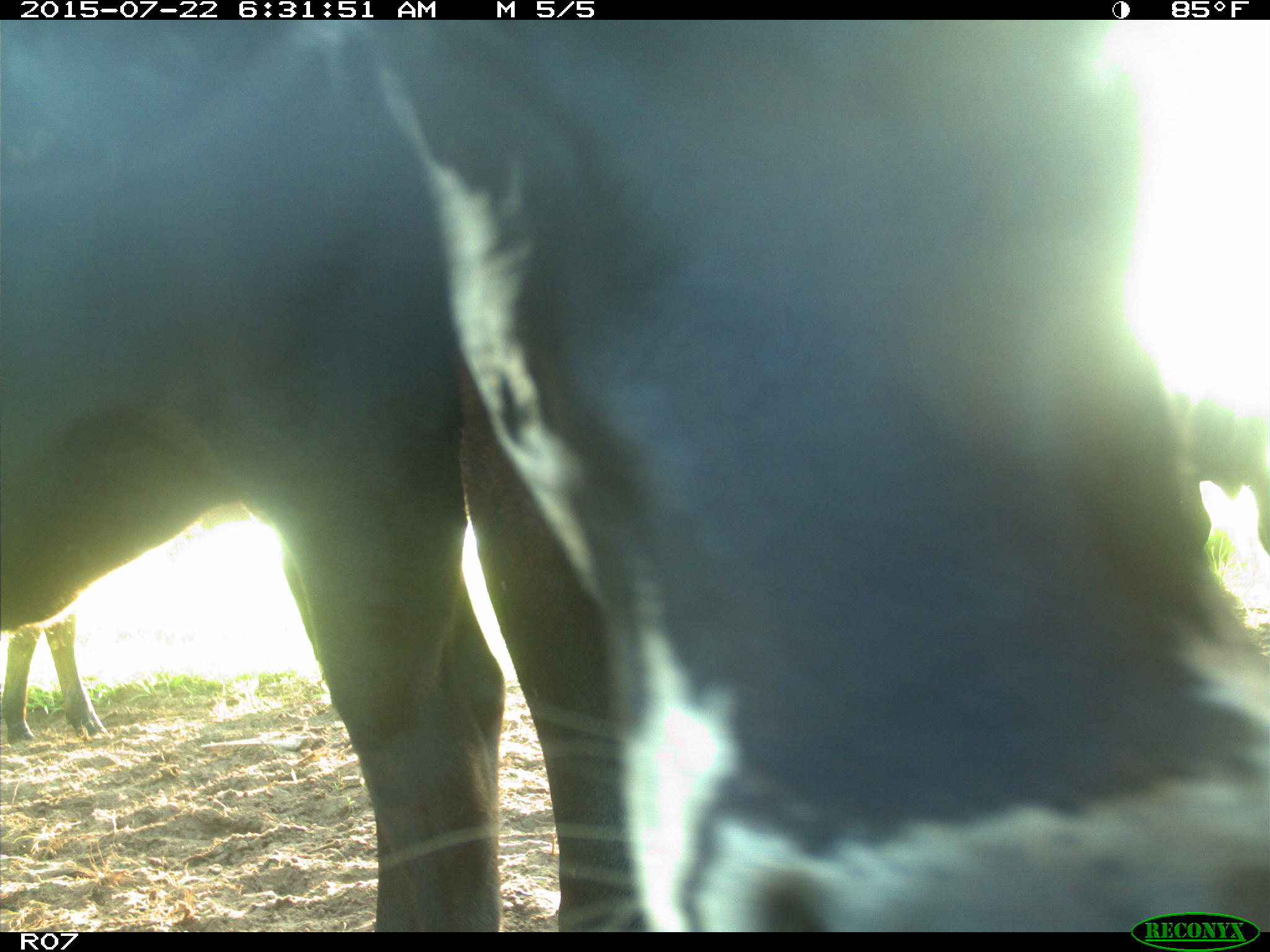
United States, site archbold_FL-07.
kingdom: Animalia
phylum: Chordata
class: Mammalia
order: Artiodactyla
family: Bovidae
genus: Bos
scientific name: Bos taurus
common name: domestic cow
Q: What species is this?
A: Bos taurus (domestic cow).